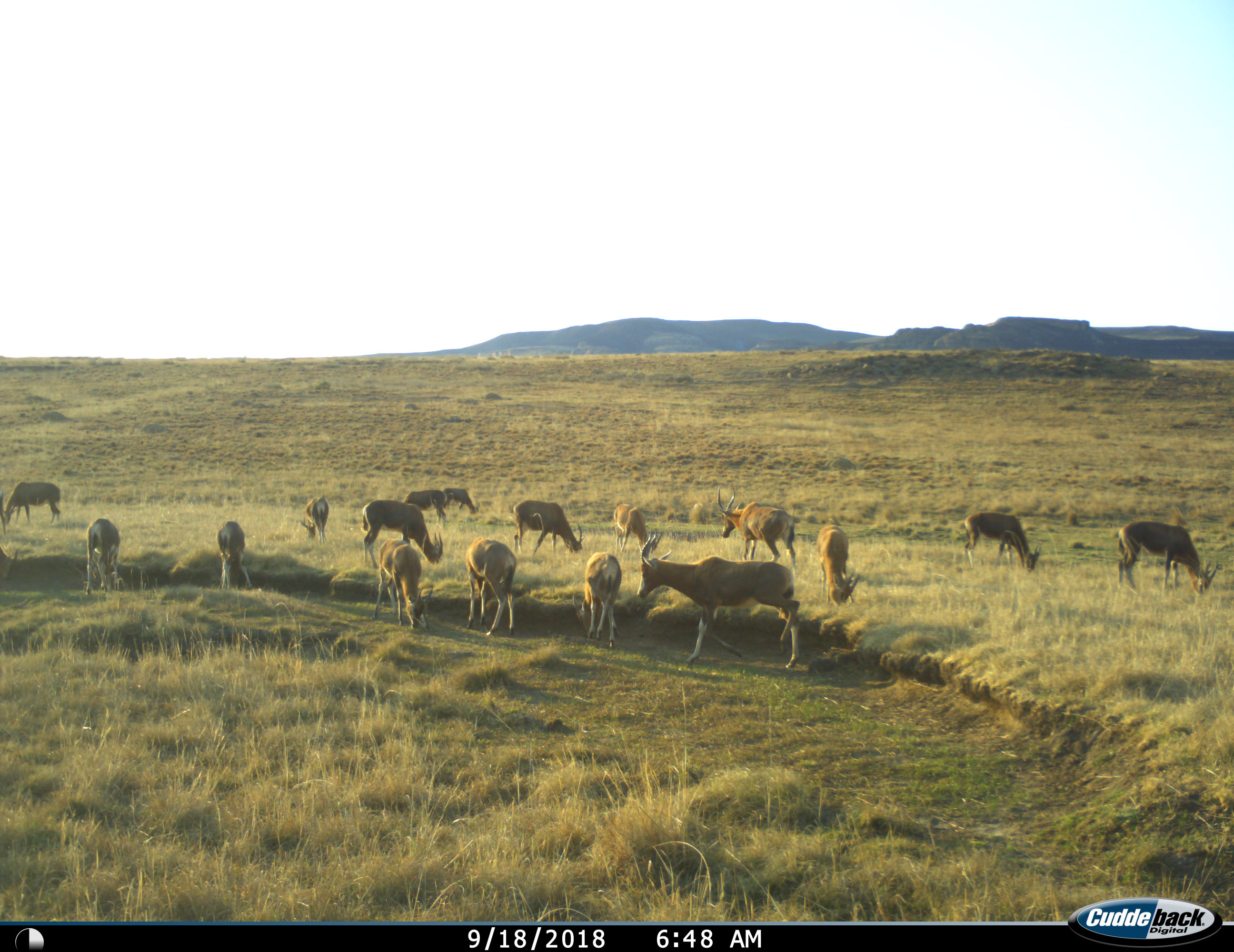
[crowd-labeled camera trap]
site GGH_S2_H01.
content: unidentified animal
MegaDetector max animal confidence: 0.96